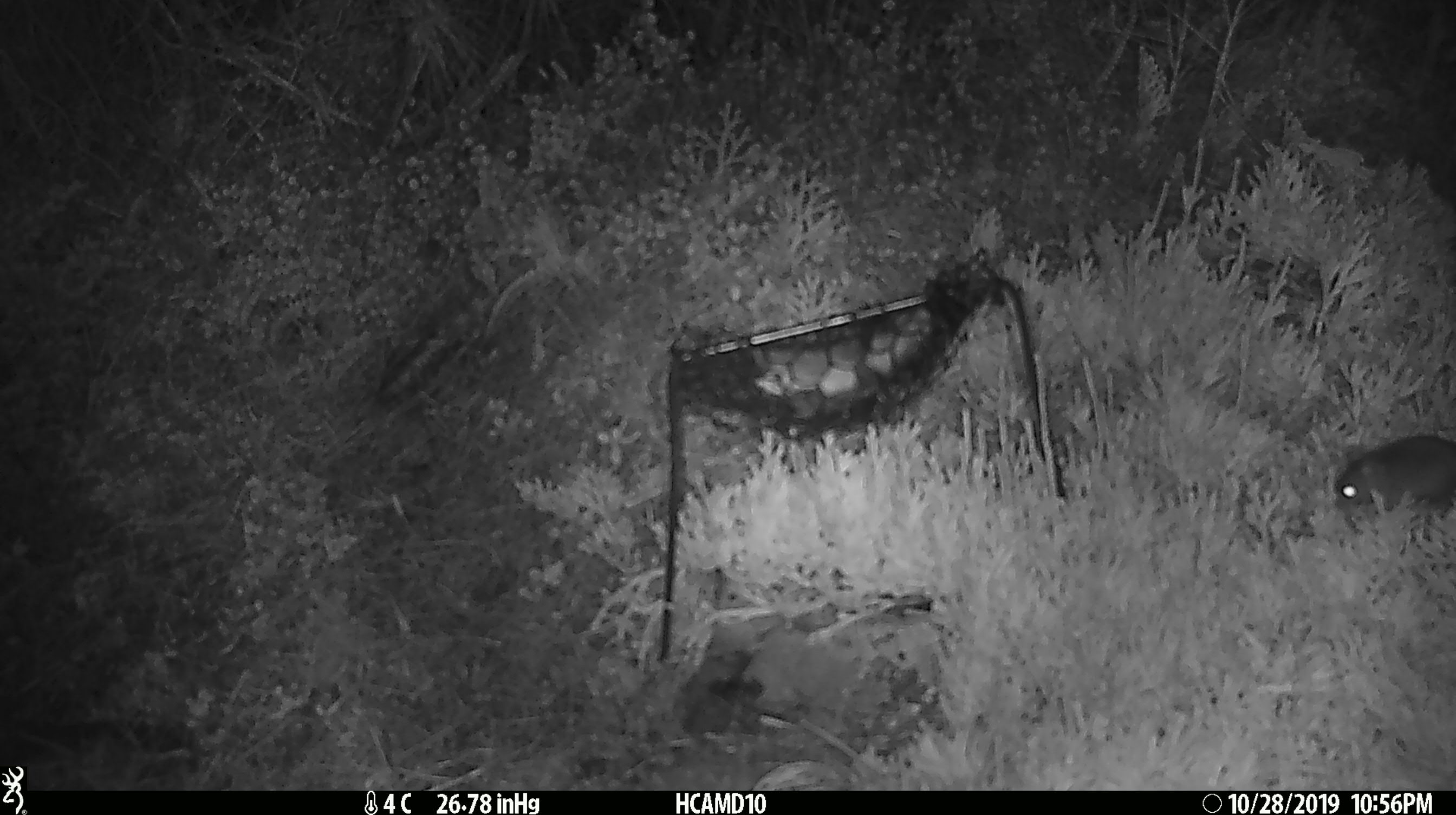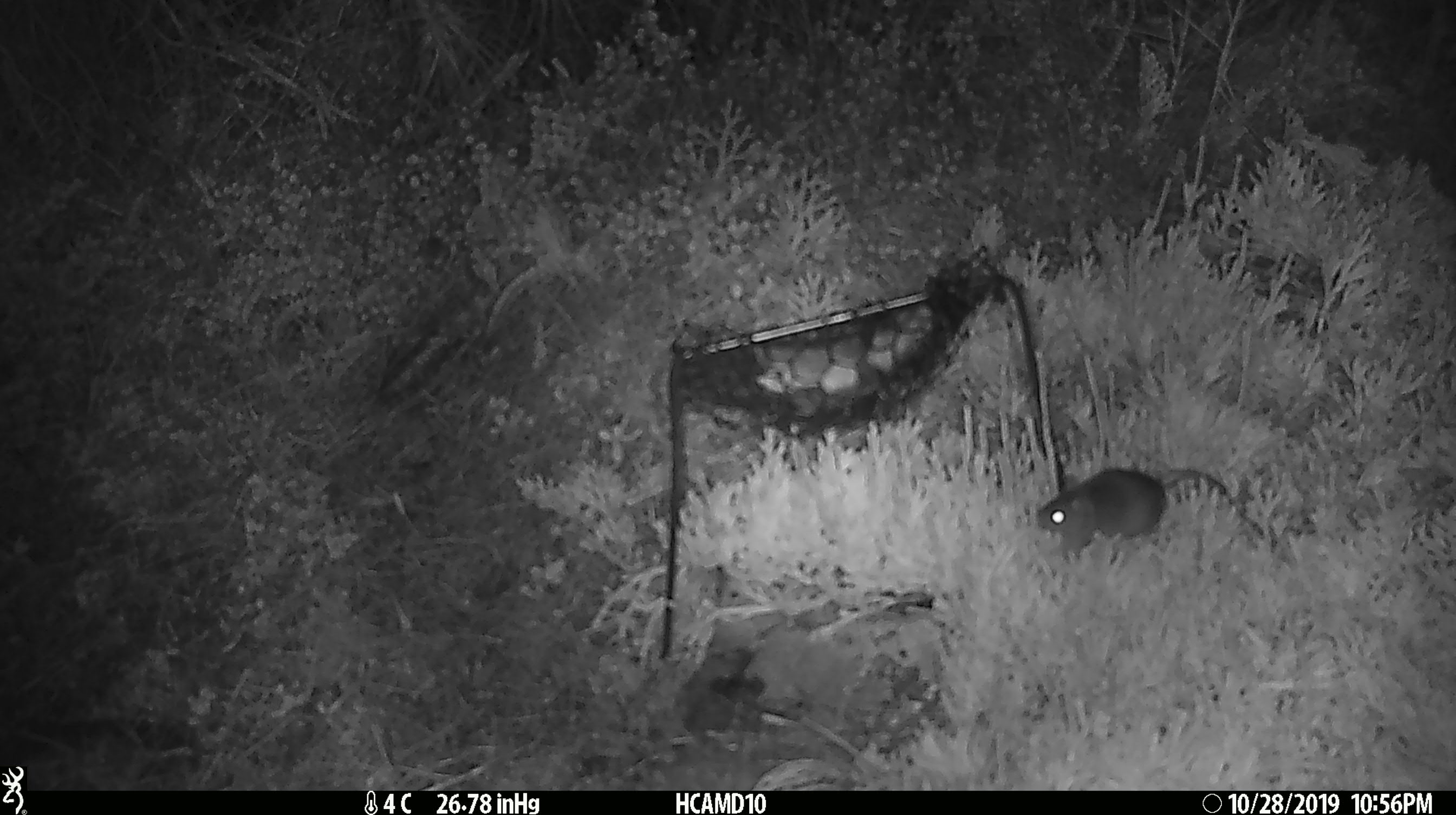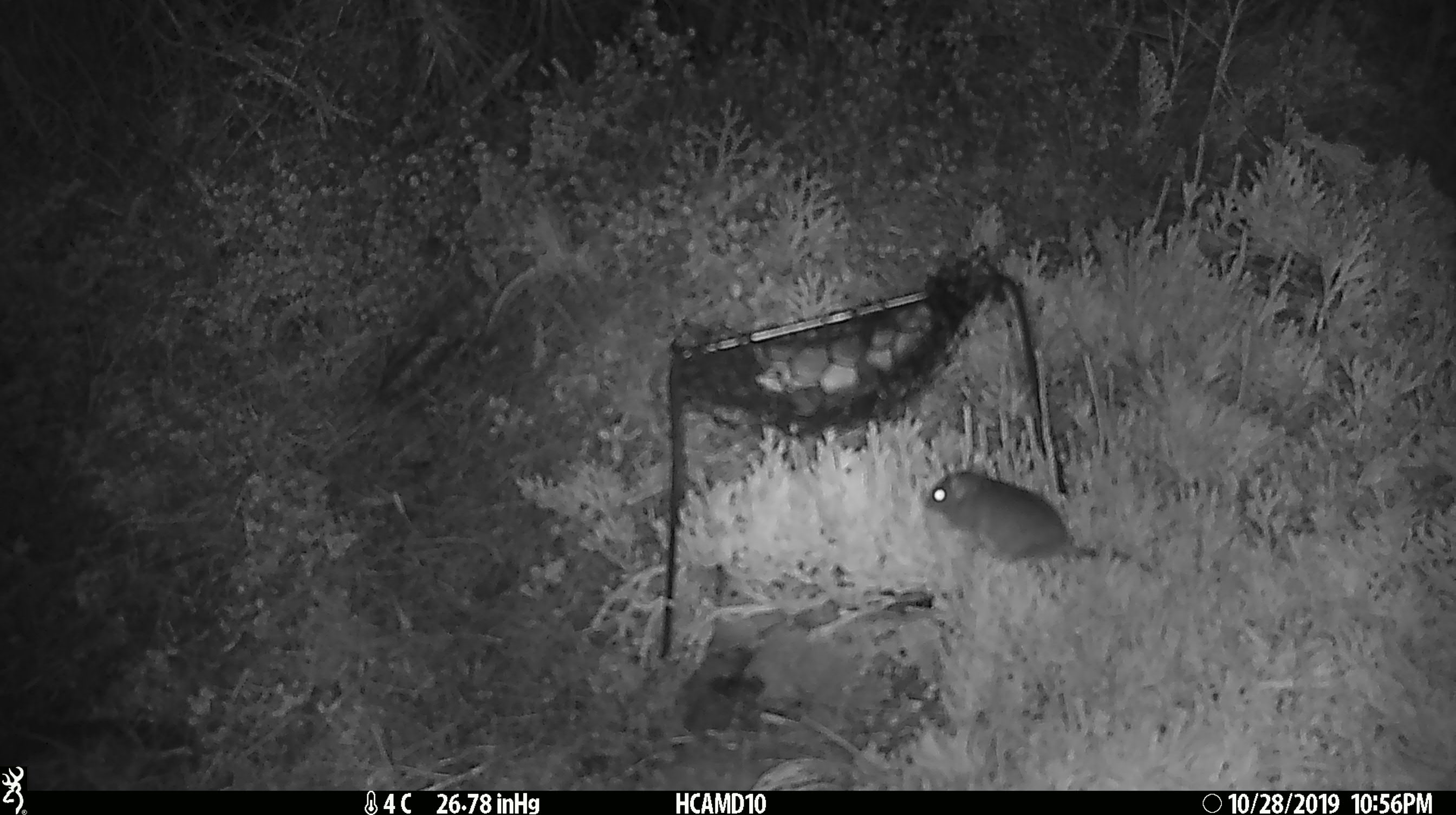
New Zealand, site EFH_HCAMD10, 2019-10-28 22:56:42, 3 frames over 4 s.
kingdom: Animalia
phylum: Chordata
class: Mammalia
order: Rodentia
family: Muridae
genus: Mus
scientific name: Mus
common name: mouse